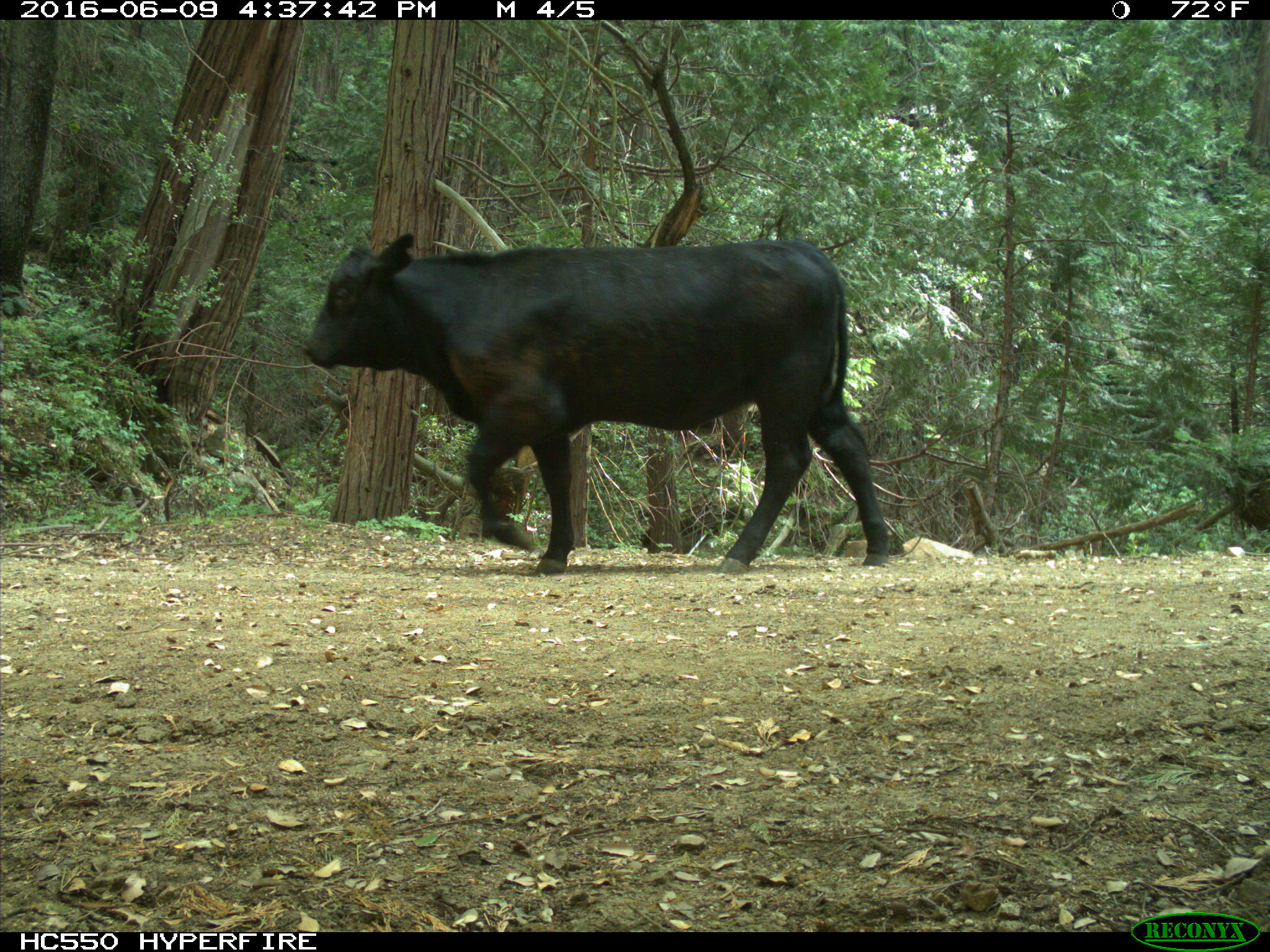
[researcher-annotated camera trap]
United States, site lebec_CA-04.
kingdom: Animalia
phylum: Chordata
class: Mammalia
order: Artiodactyla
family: Bovidae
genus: Bos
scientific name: Bos taurus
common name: domestic cow